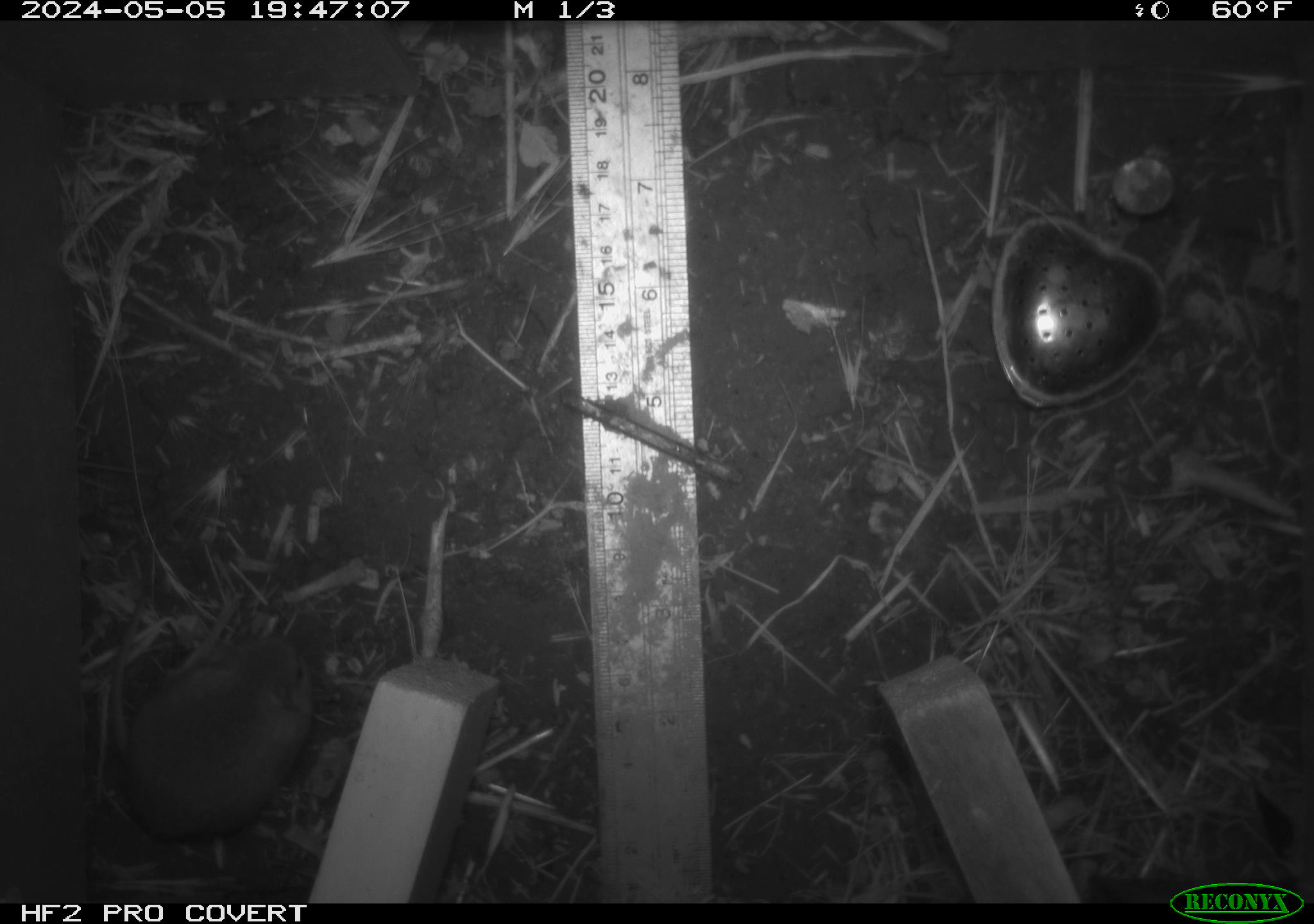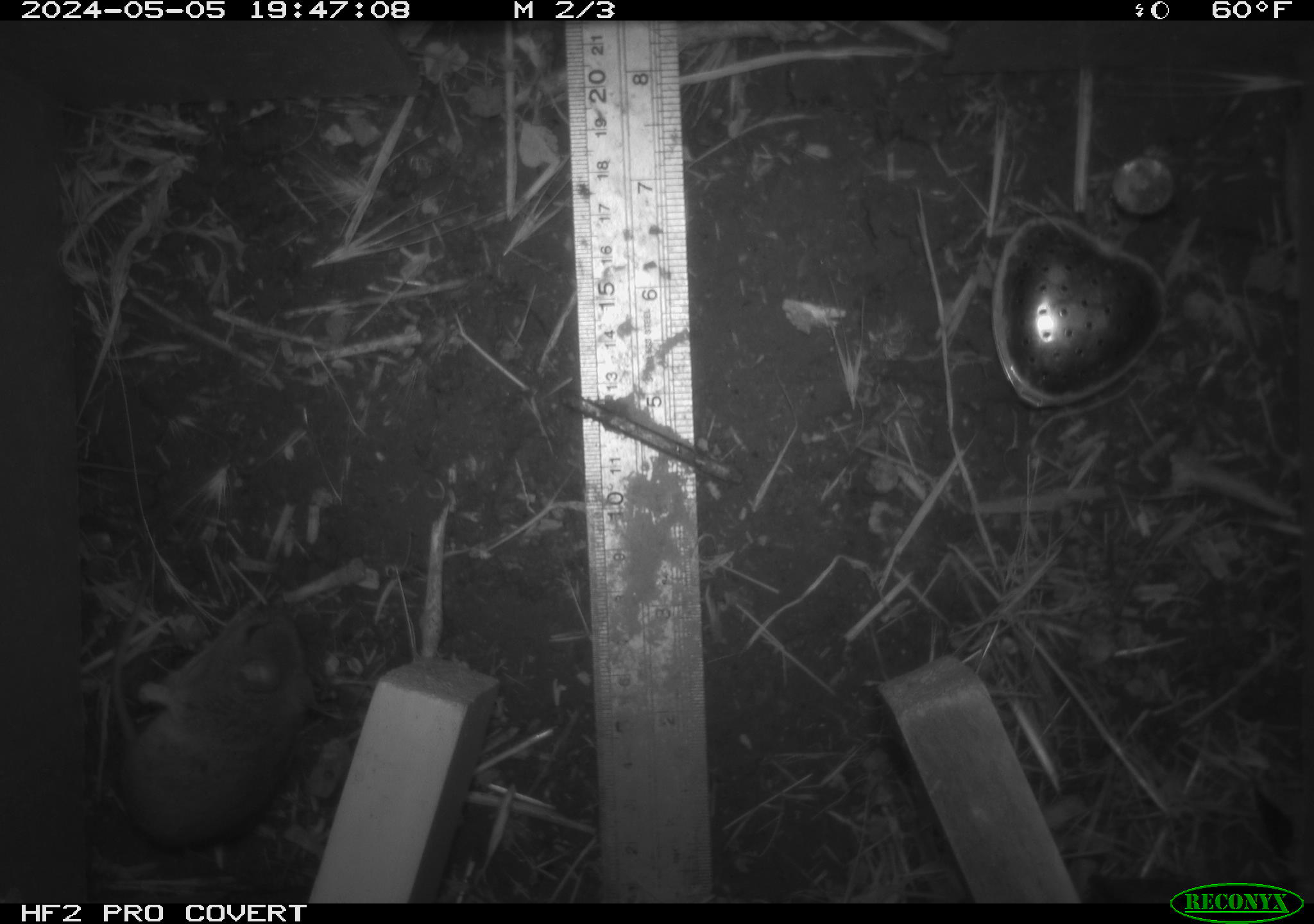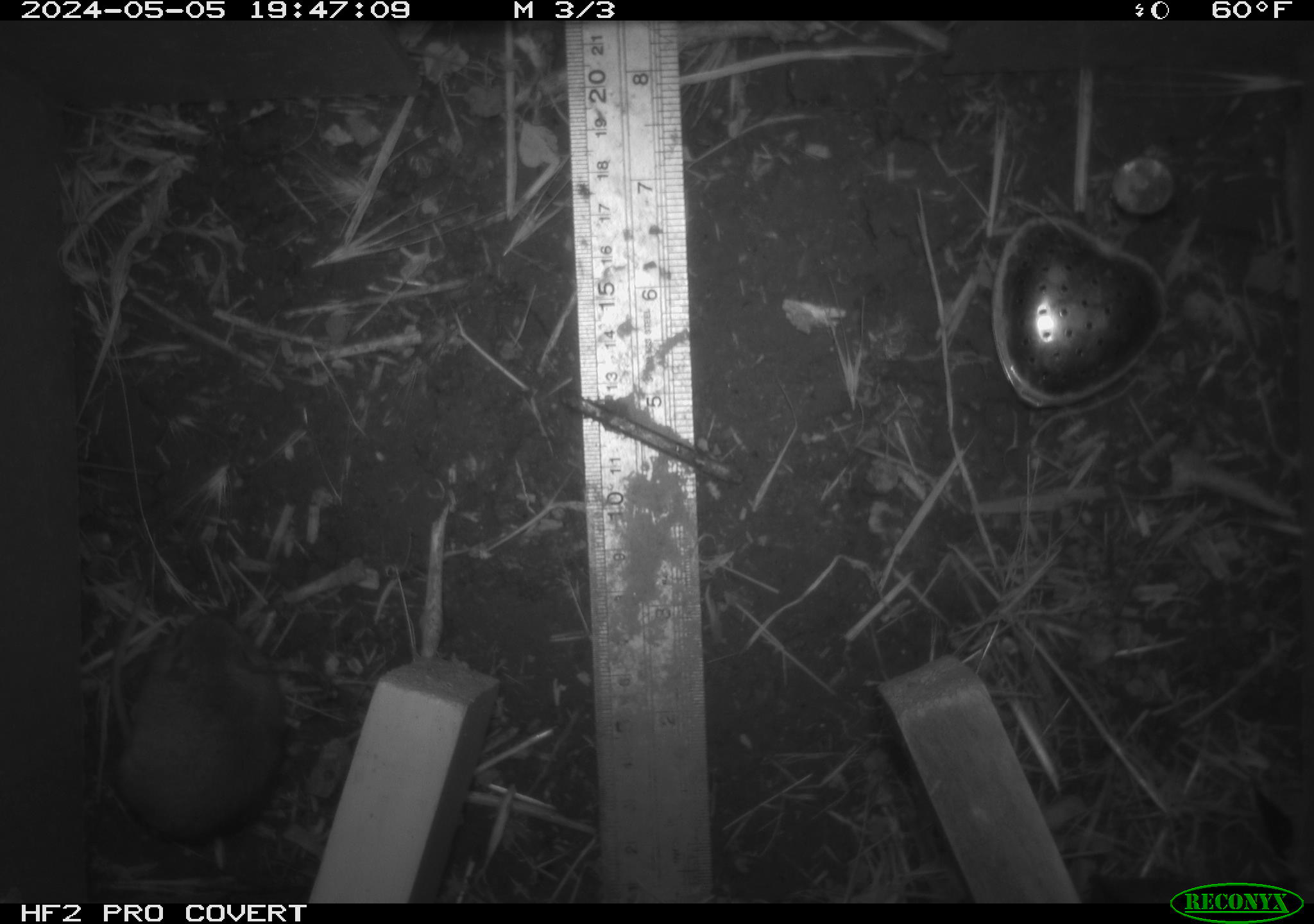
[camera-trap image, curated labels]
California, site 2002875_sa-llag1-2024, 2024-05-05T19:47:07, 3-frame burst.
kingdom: Animalia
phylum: Chordata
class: Mammalia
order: Rodentia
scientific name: Rodentia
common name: mouse species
Mouse species (Rodentia).